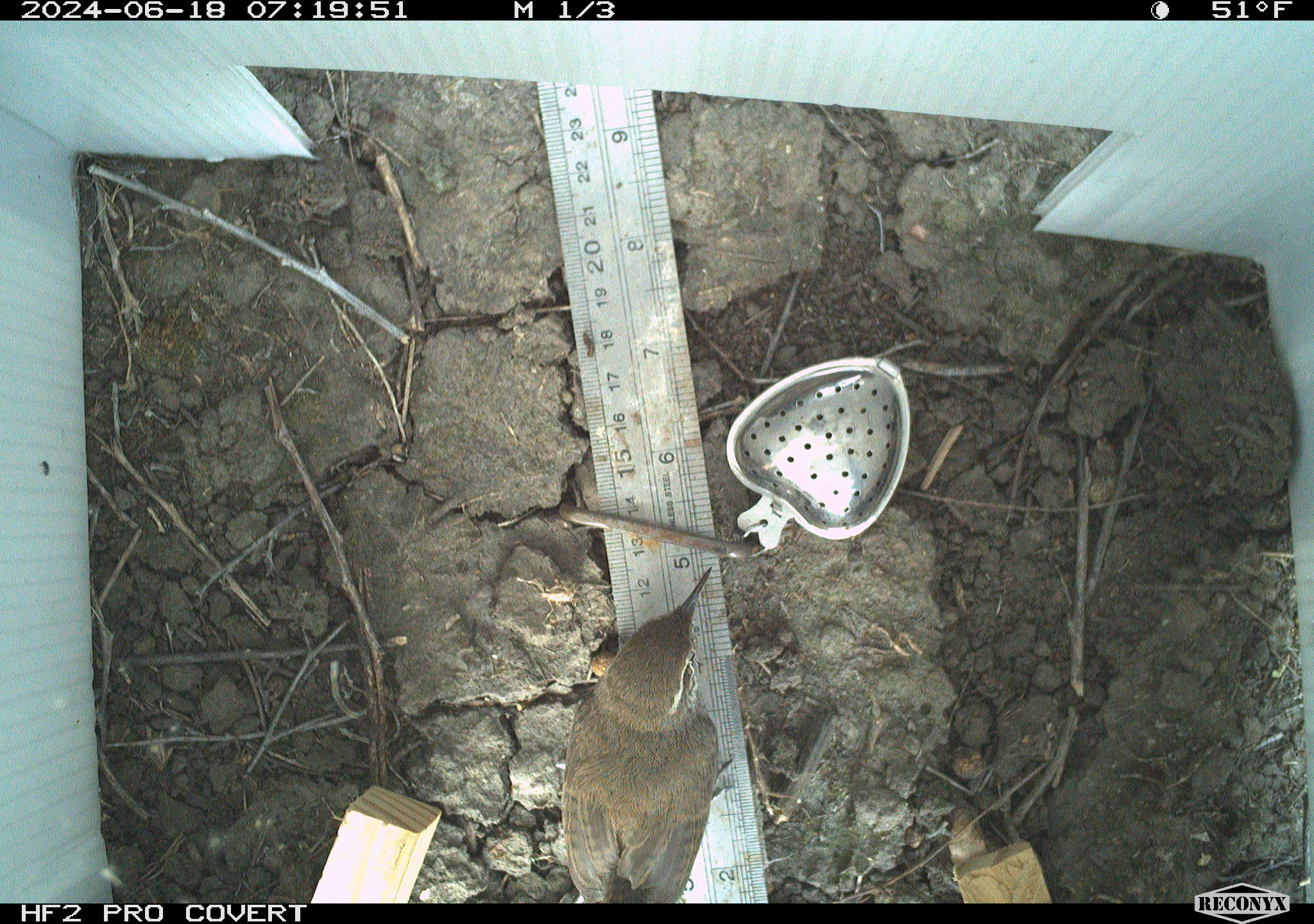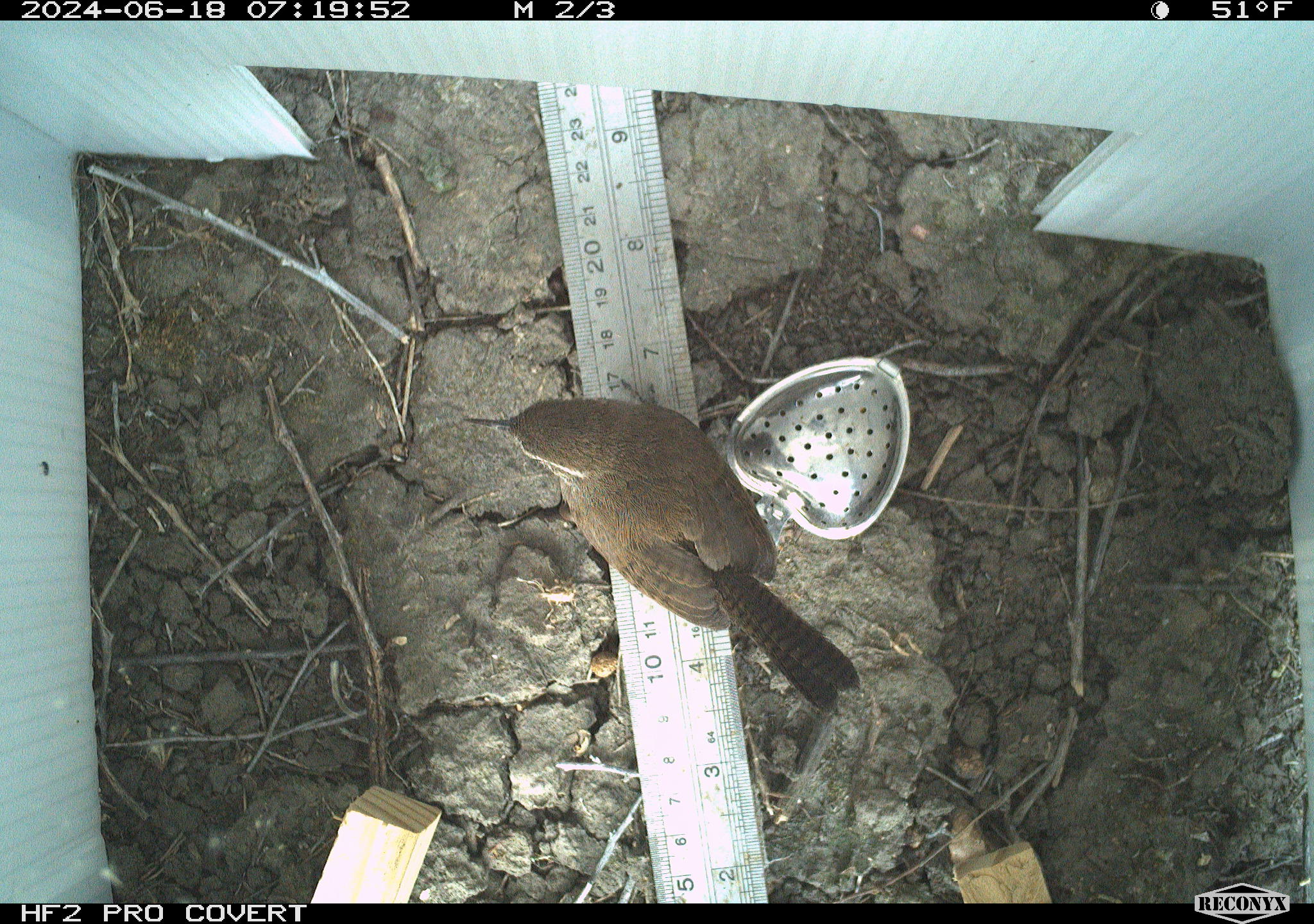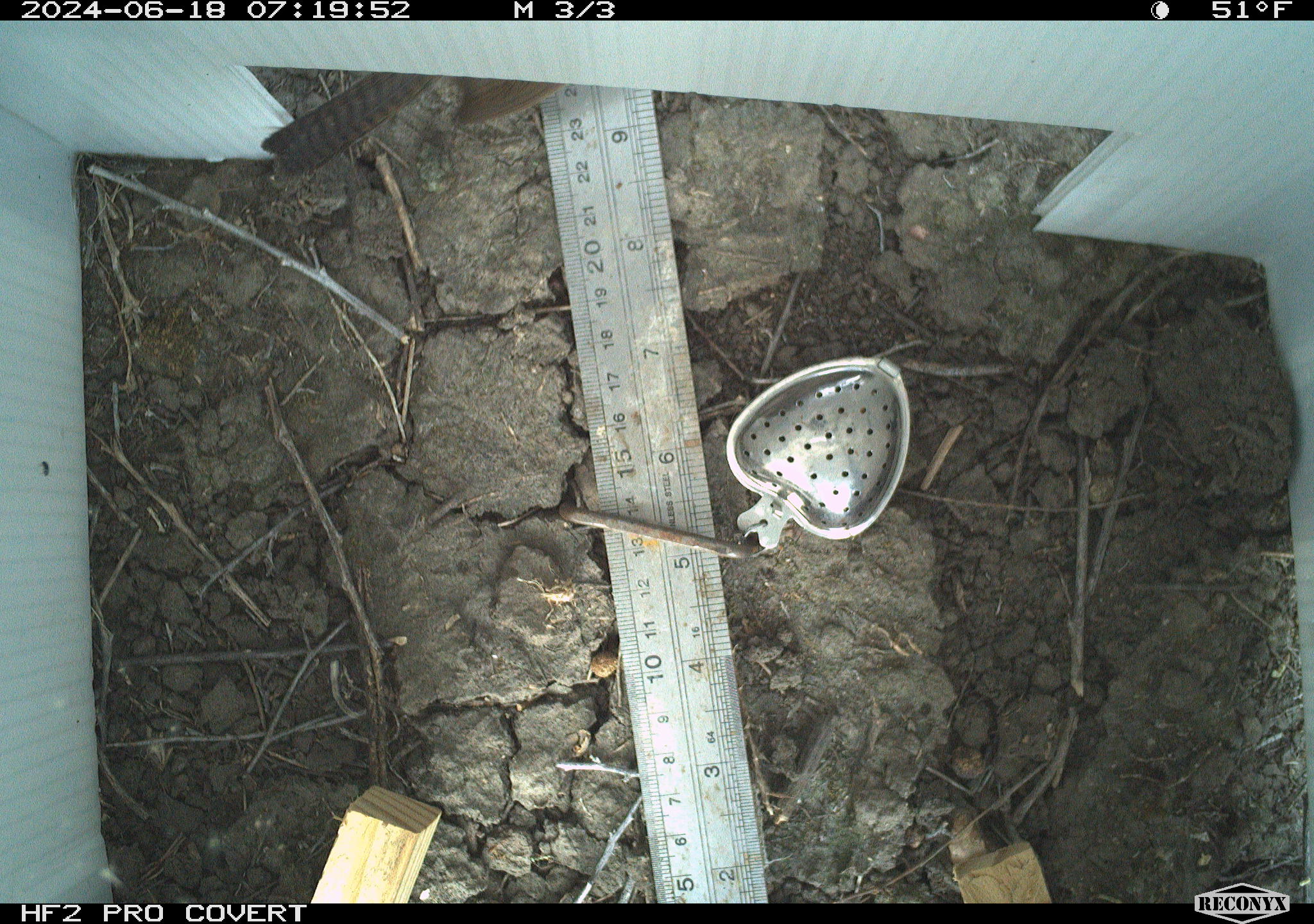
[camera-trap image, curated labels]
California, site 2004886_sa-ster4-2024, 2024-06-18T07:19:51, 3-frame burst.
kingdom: Animalia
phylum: Chordata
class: Aves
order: Passeriformes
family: Troglodytidae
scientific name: Troglodytidae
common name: wren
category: troglodytidae family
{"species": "troglodytidae family (wren) (Troglodytidae)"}